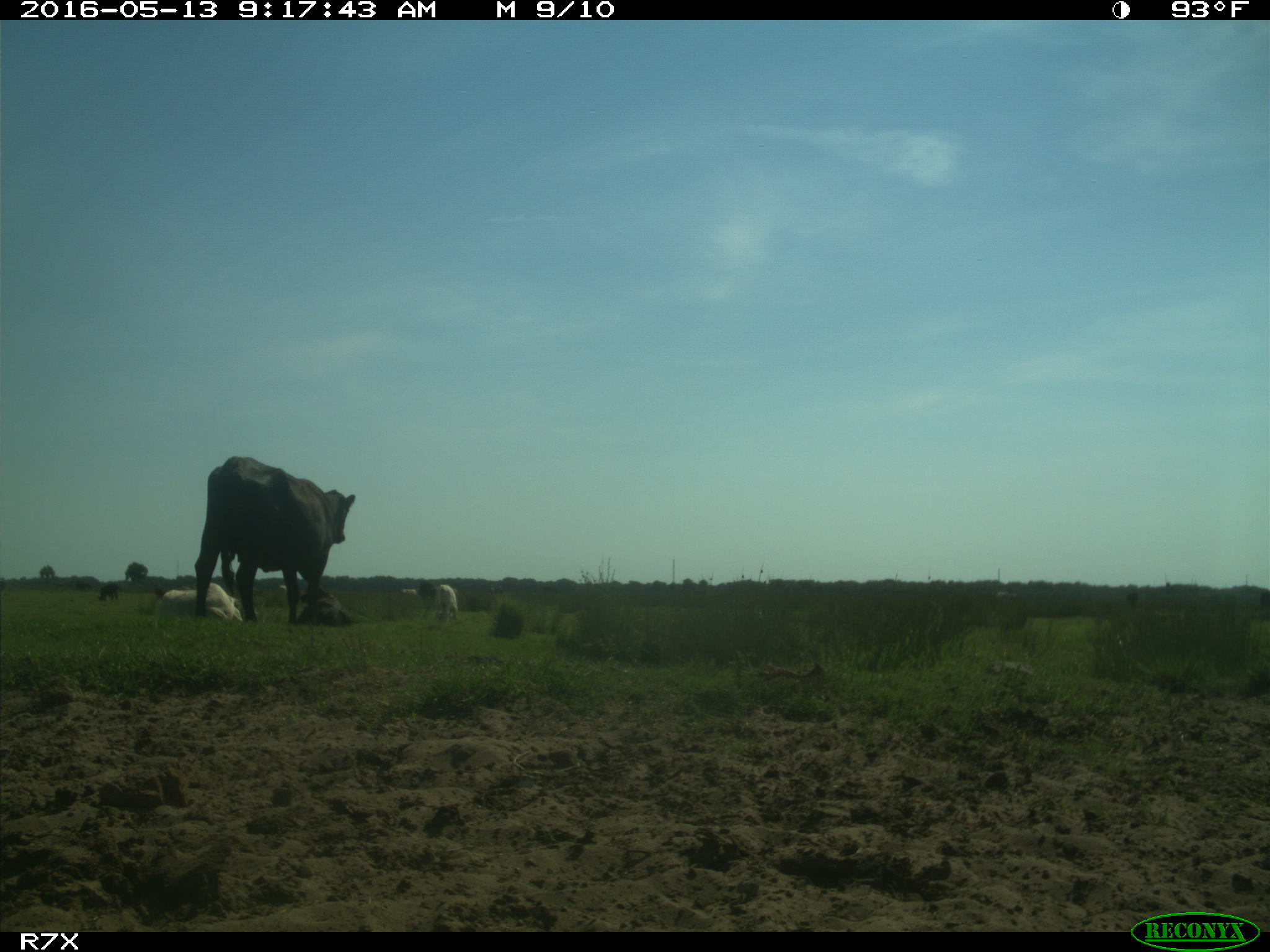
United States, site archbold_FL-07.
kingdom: Animalia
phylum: Chordata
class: Mammalia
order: Artiodactyla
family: Bovidae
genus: Bos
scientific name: Bos taurus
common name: domestic cow